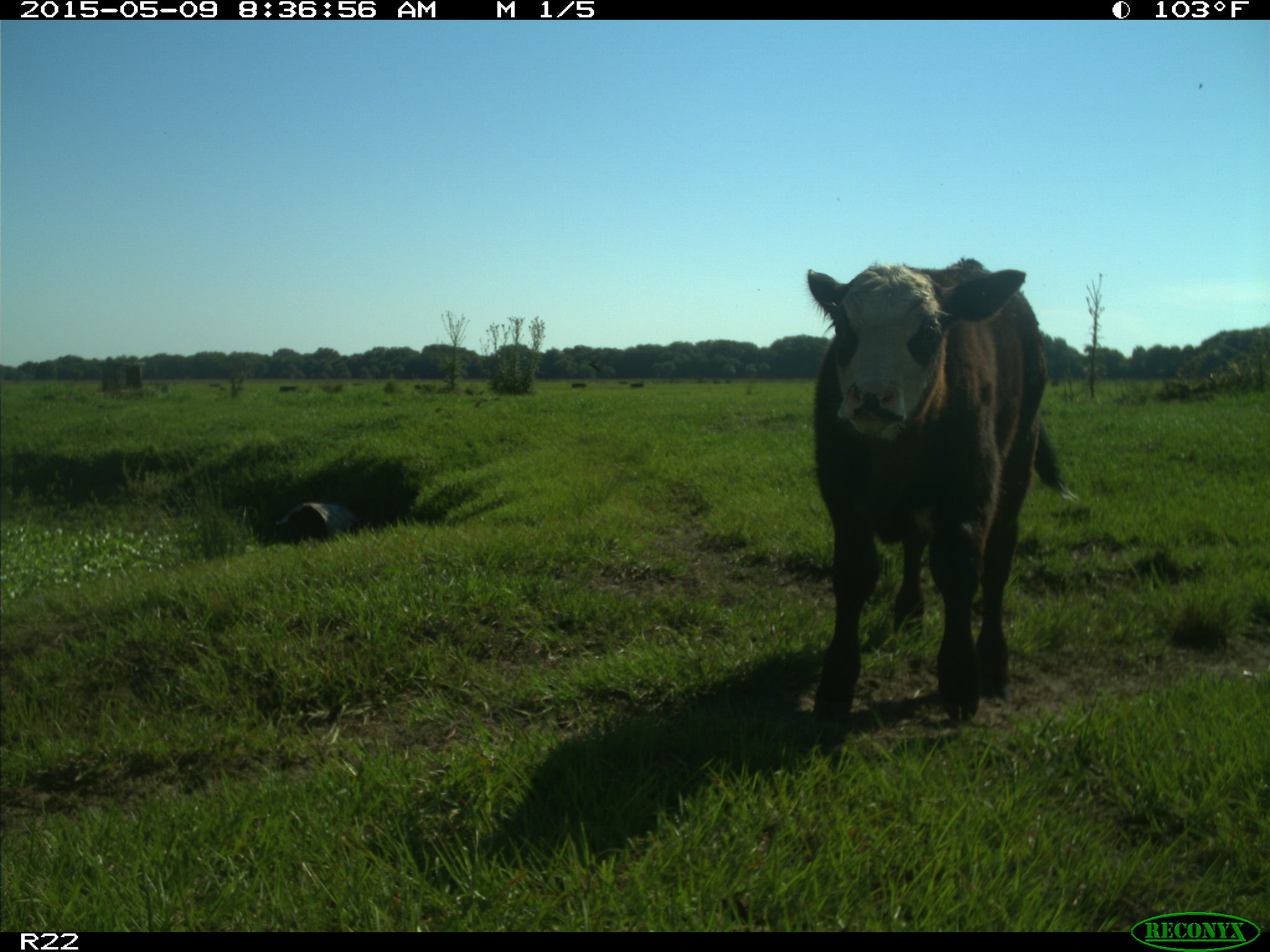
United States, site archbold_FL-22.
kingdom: Animalia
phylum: Chordata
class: Mammalia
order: Artiodactyla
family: Bovidae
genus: Bos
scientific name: Bos taurus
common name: domestic cow